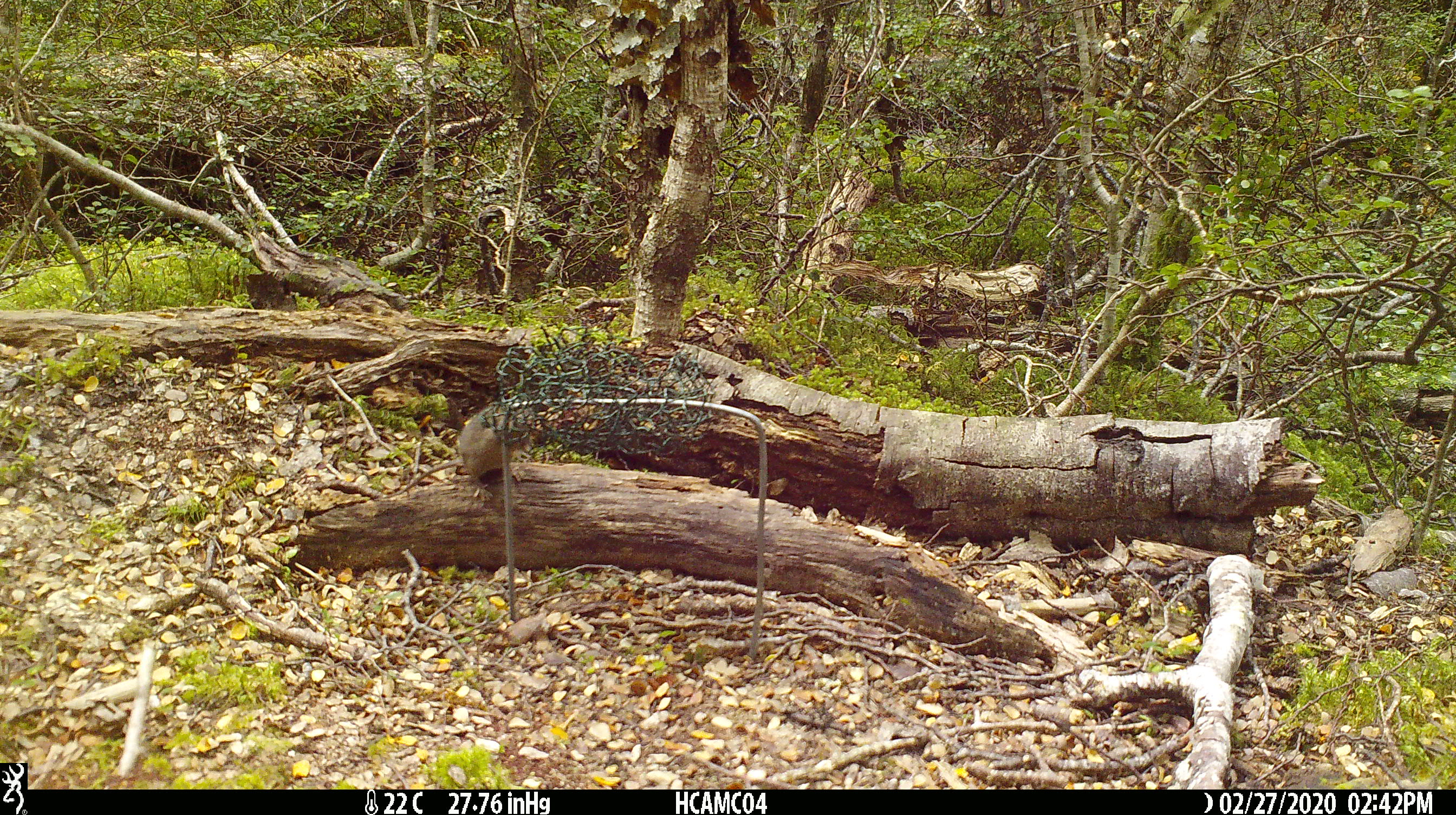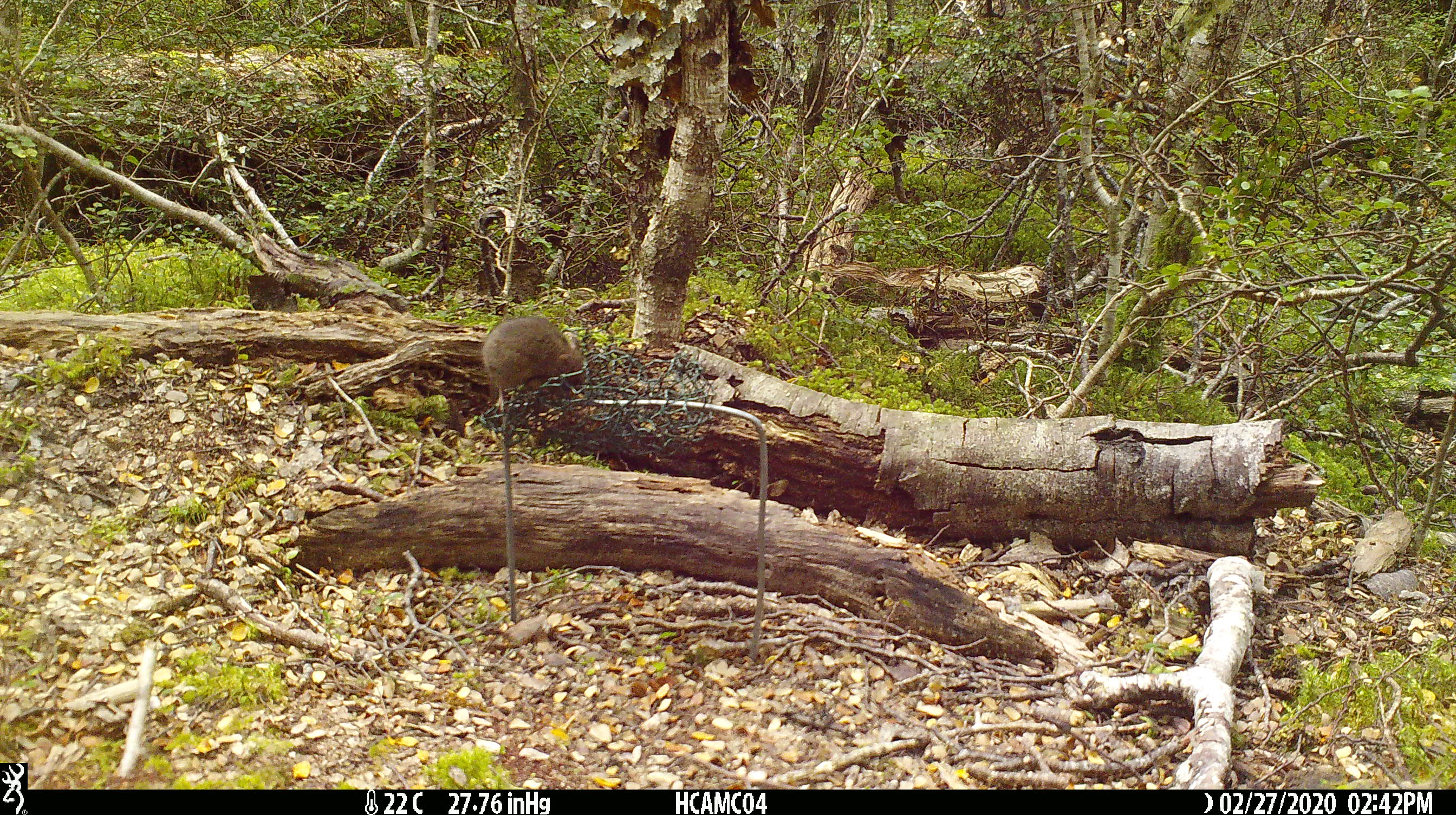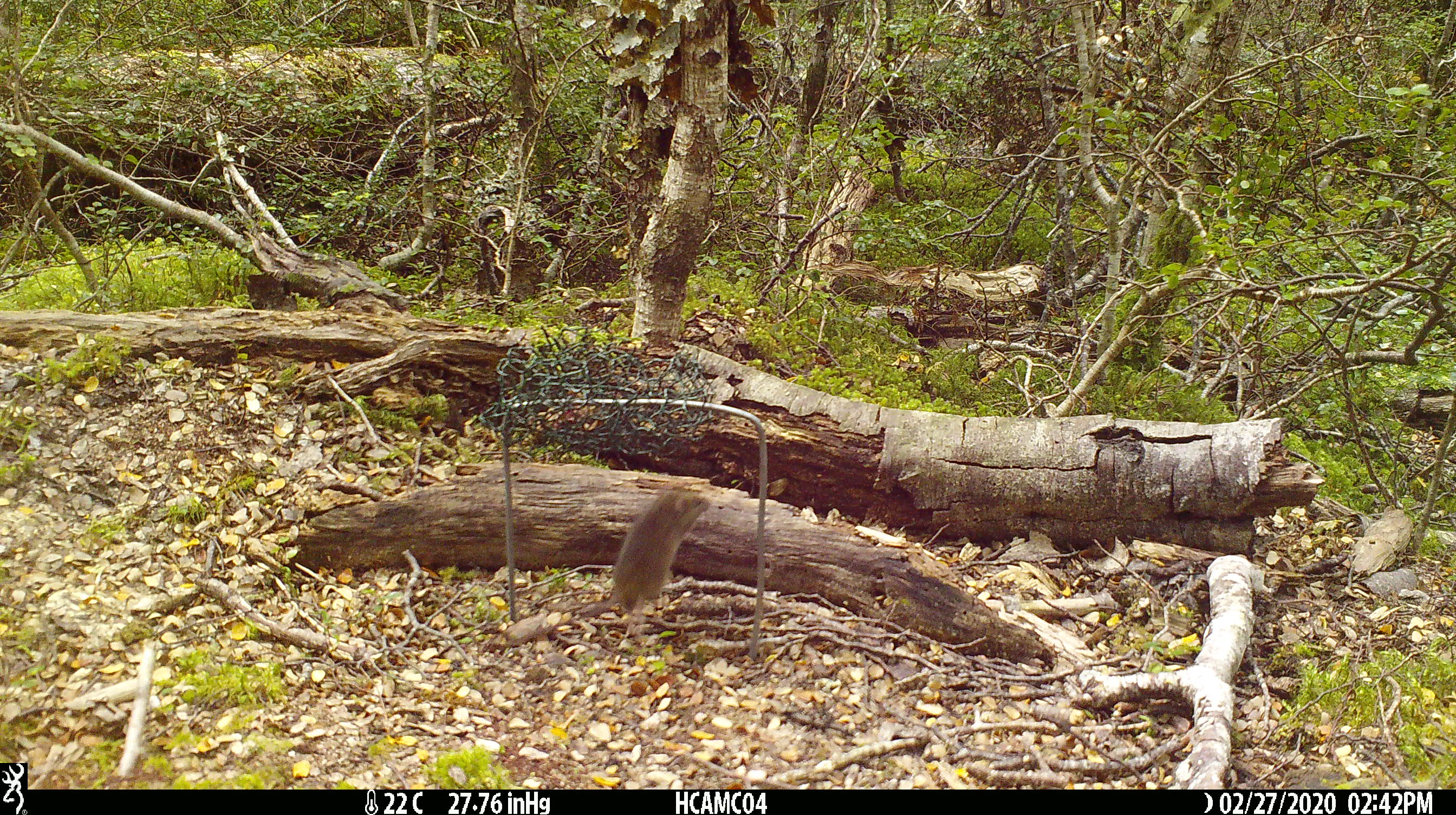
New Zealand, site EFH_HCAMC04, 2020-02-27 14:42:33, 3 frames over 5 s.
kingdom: Animalia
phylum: Chordata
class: Mammalia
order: Rodentia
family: Muridae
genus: Mus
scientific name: Mus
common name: mouse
Mouse (Mus).